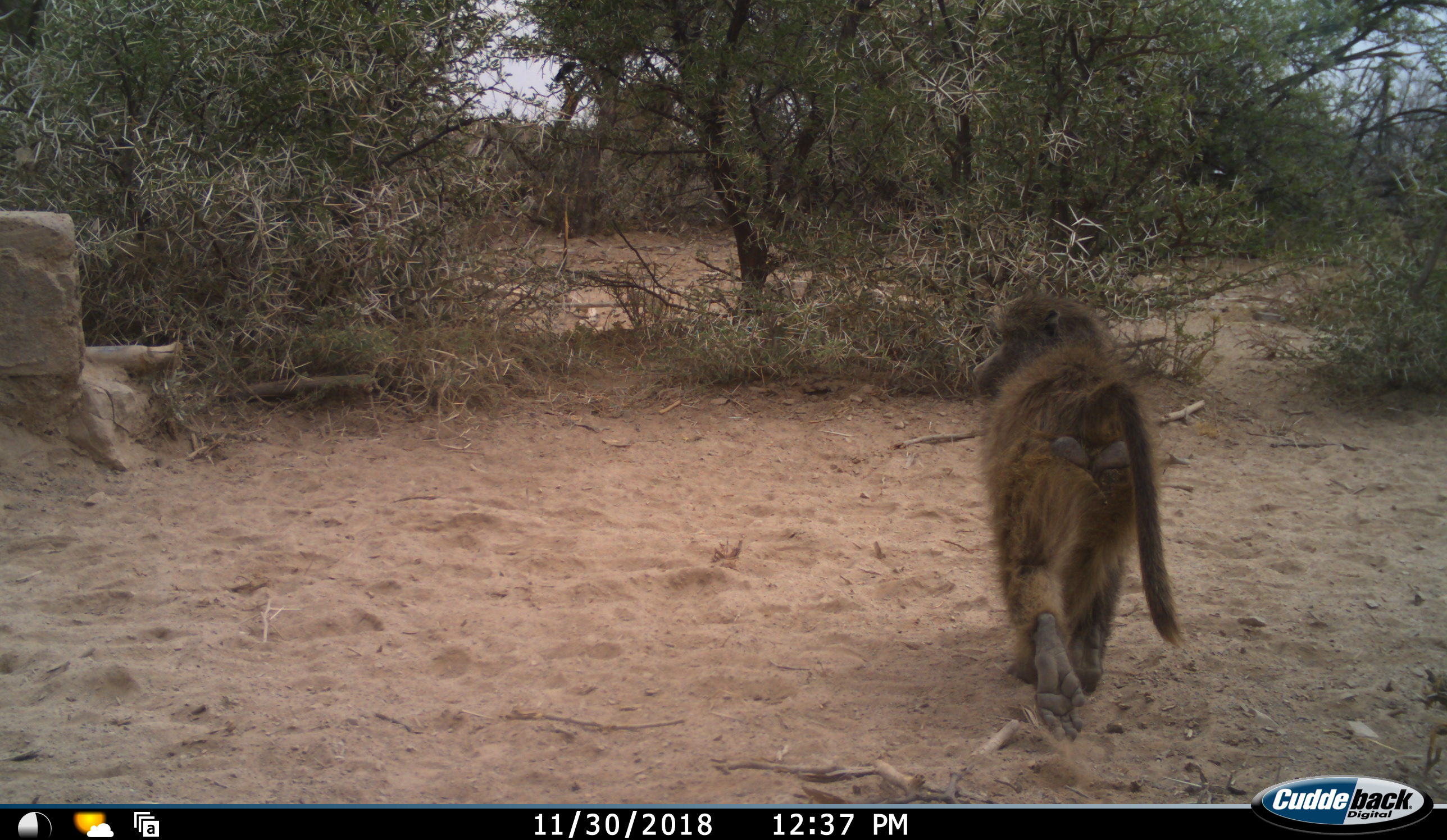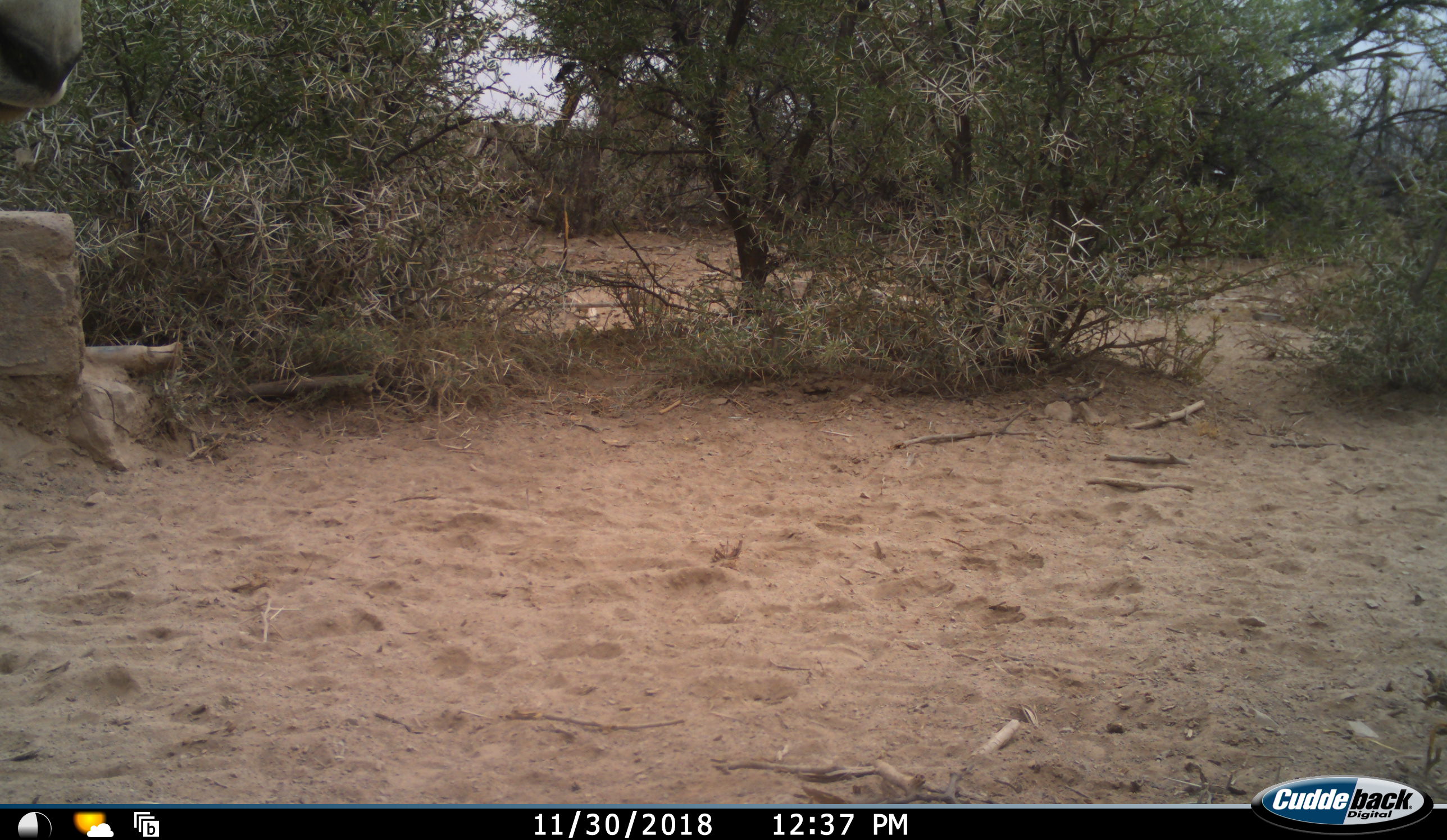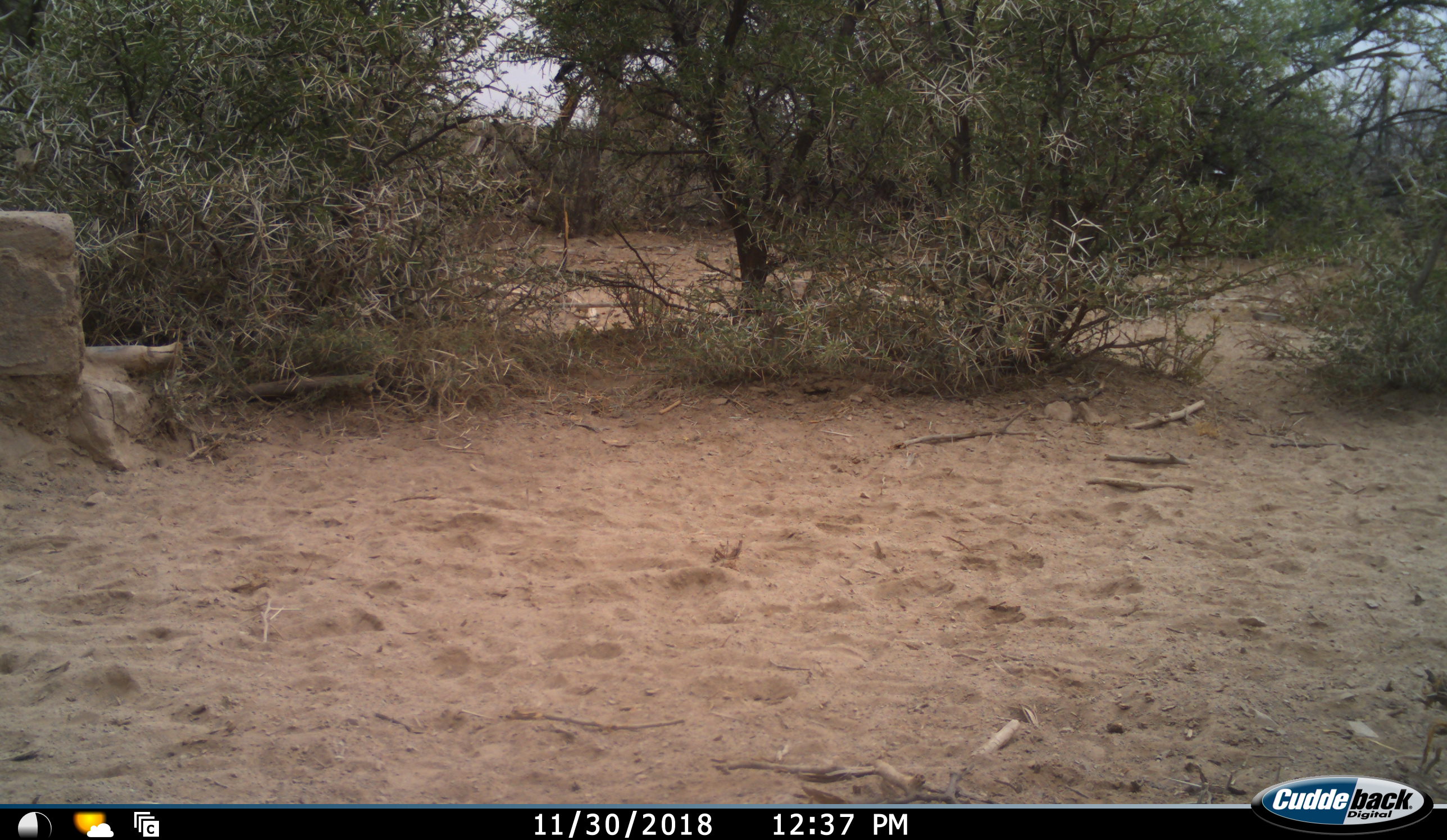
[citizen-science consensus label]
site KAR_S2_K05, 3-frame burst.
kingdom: Animalia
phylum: Chordata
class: Mammalia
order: Primates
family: Cercopithecidae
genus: Papio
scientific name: Papio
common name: baboon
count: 1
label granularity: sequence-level